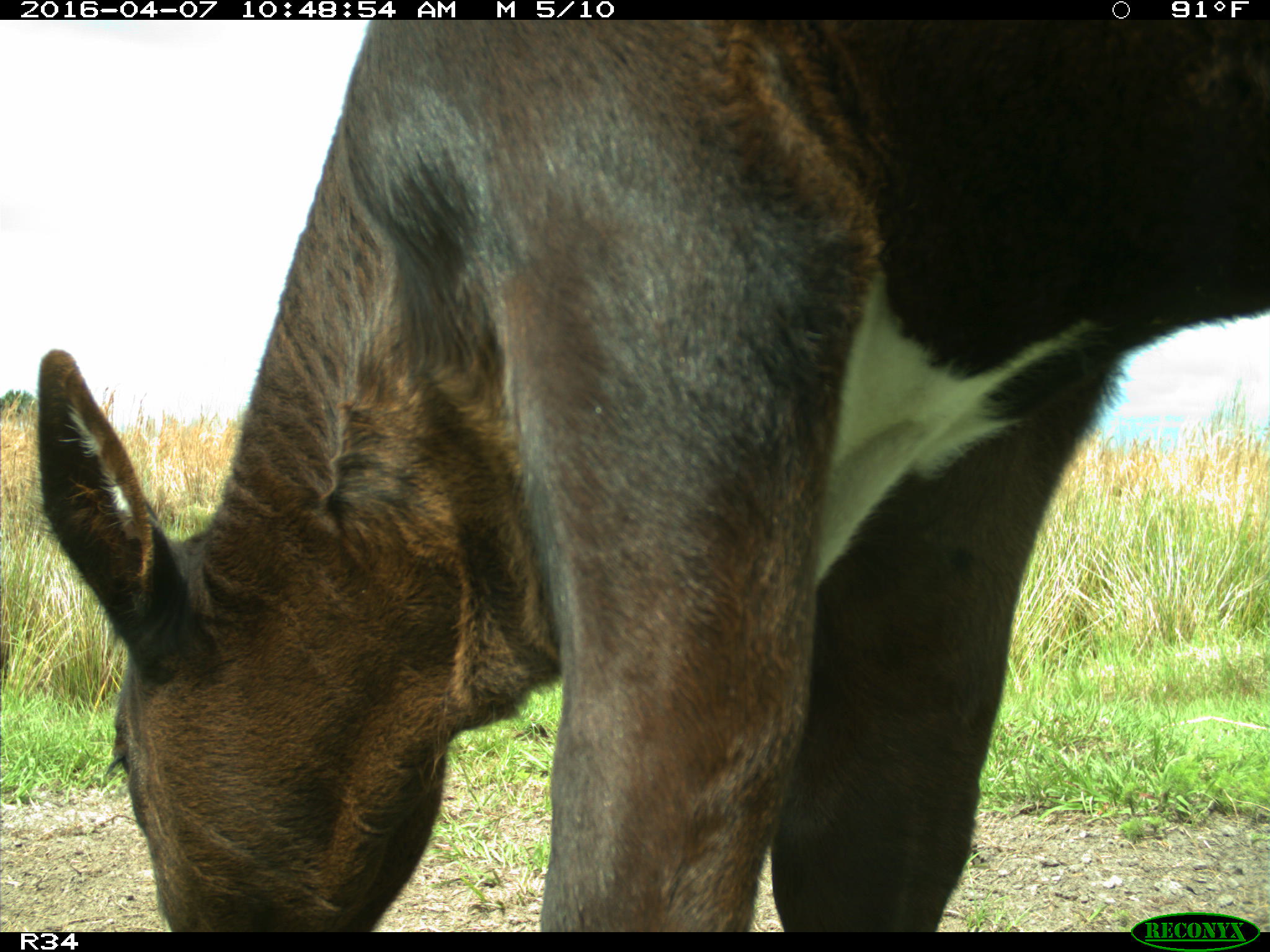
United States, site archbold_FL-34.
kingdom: Animalia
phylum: Chordata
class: Mammalia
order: Artiodactyla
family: Bovidae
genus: Bos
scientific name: Bos taurus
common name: domestic cow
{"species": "Bos taurus (domestic cow)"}